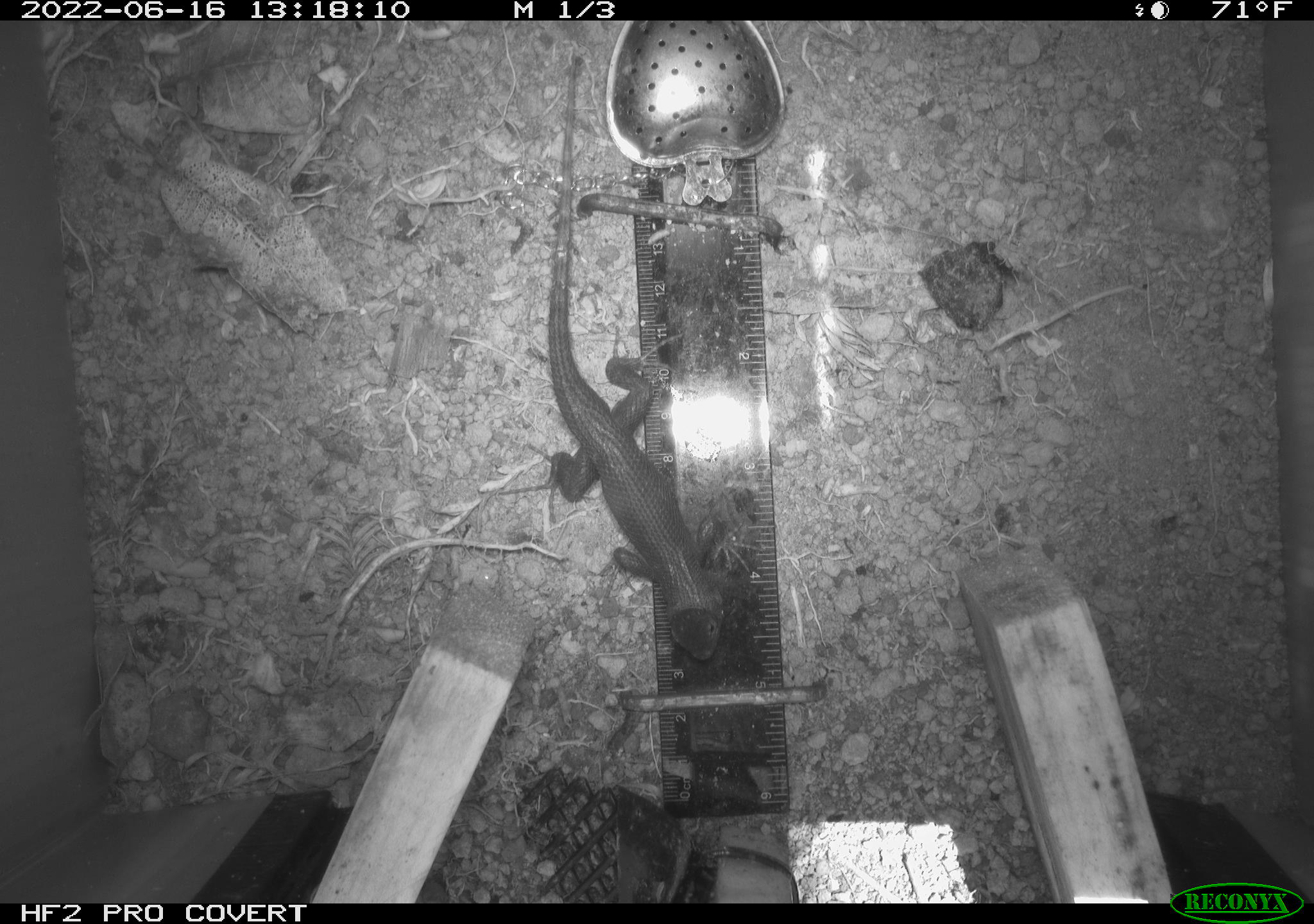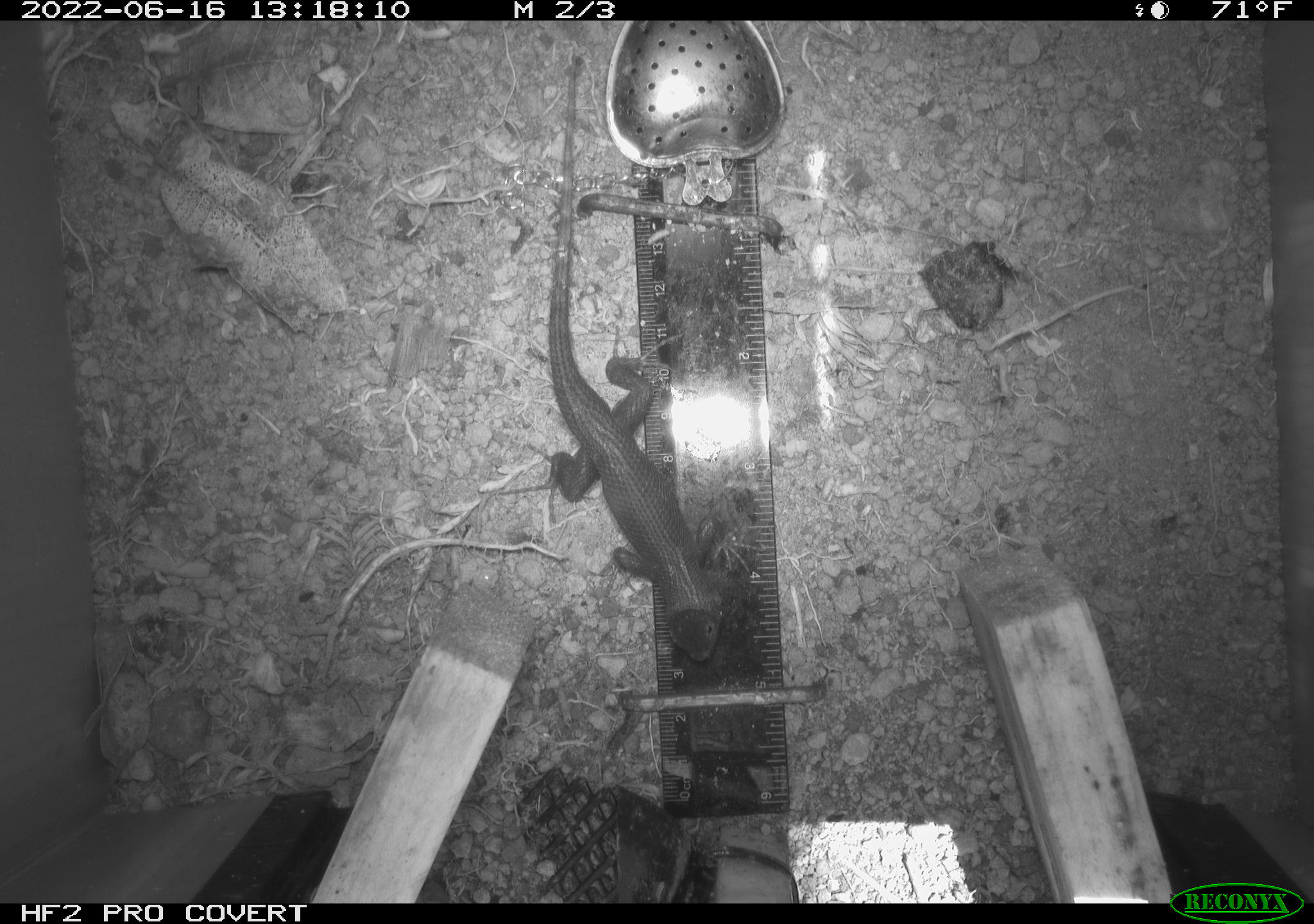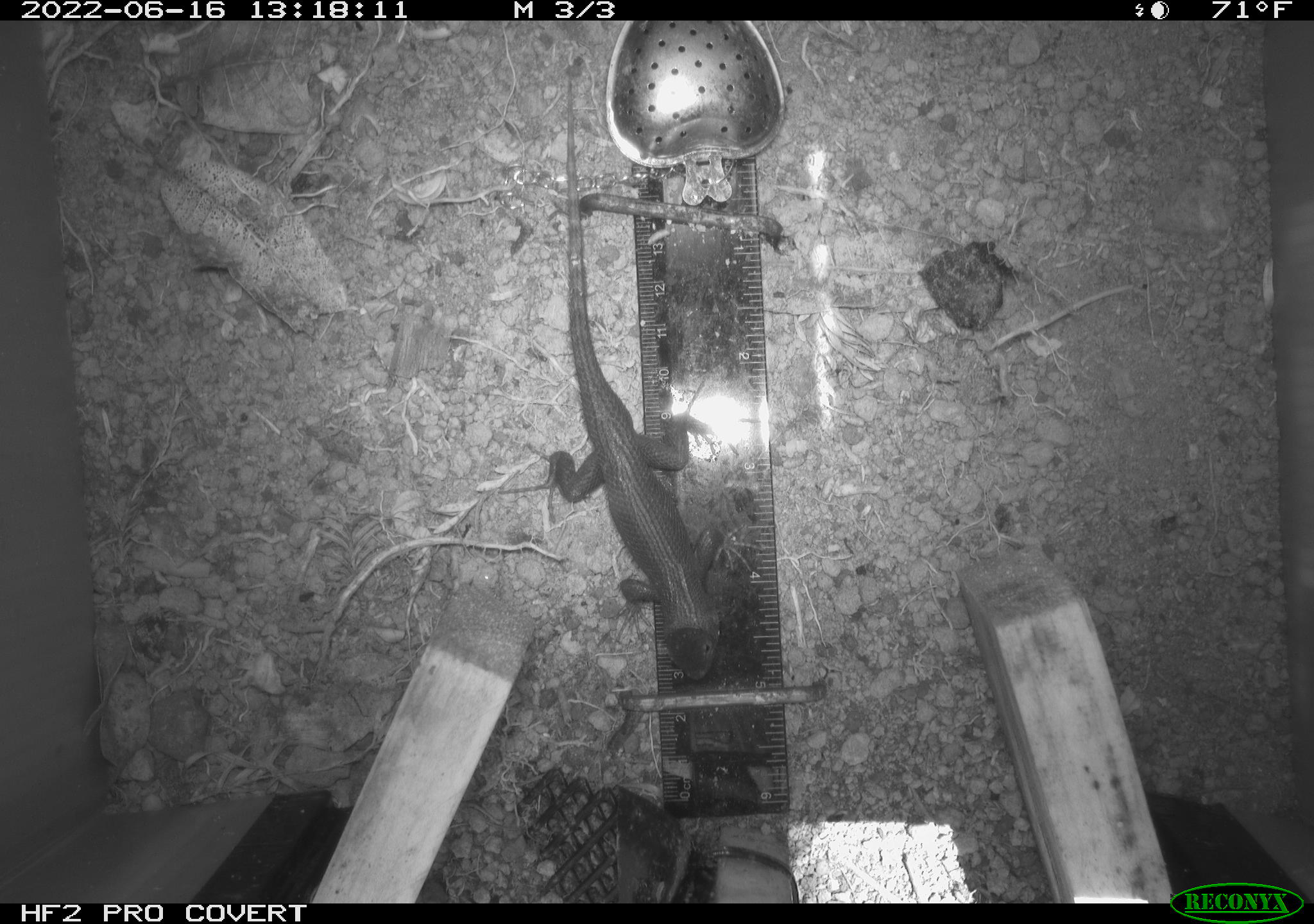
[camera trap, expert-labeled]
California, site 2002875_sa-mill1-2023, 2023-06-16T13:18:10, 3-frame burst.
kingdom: Animalia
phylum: Chordata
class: Reptilia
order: Squamata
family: Phrynosomatidae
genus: Sceloporus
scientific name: Sceloporus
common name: spiny lizards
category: sceloporus species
Sceloporus species (spiny lizards) (Sceloporus).